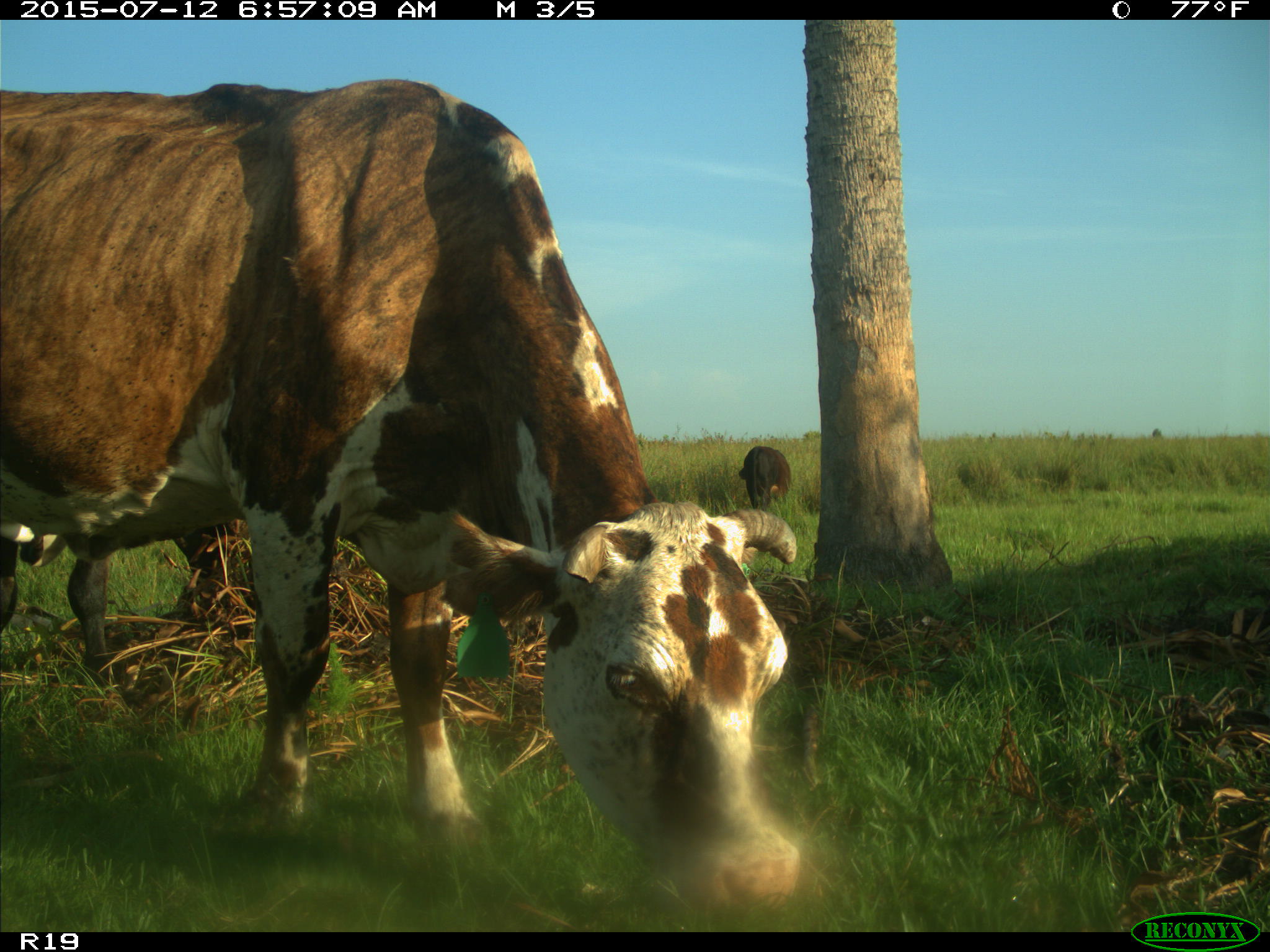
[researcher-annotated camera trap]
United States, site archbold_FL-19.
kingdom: Animalia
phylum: Chordata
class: Mammalia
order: Artiodactyla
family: Bovidae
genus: Bos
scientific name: Bos taurus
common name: domestic cow